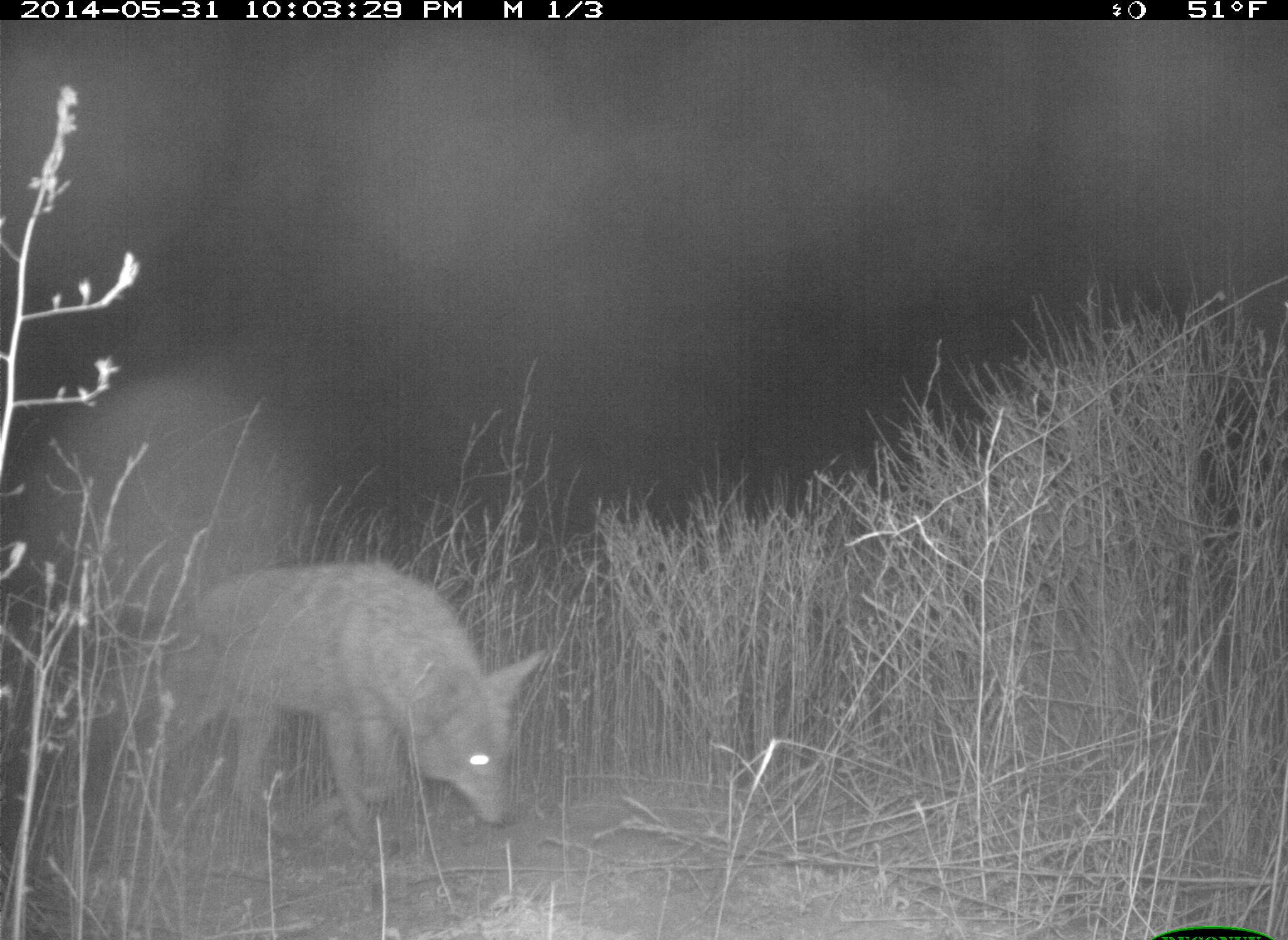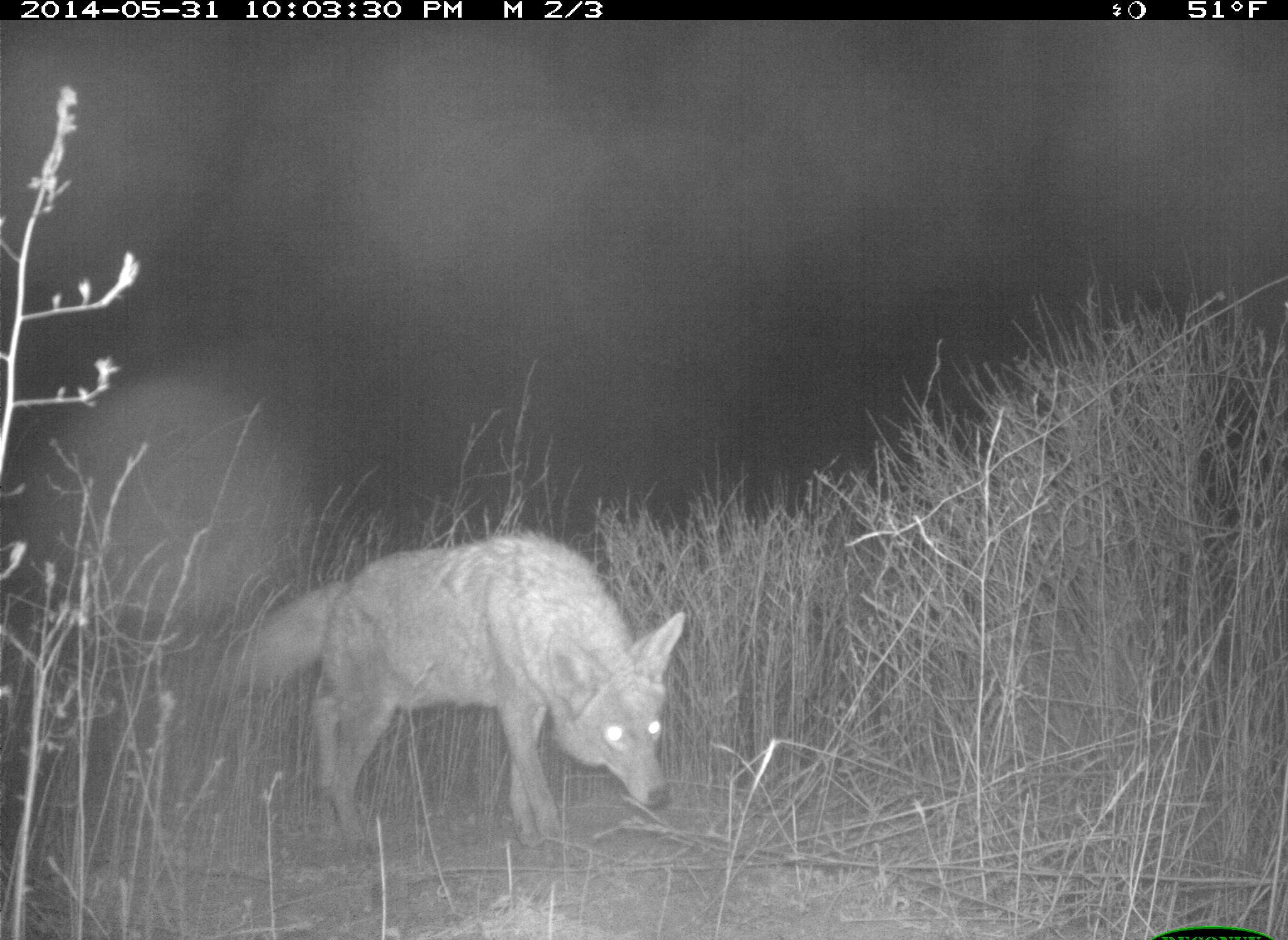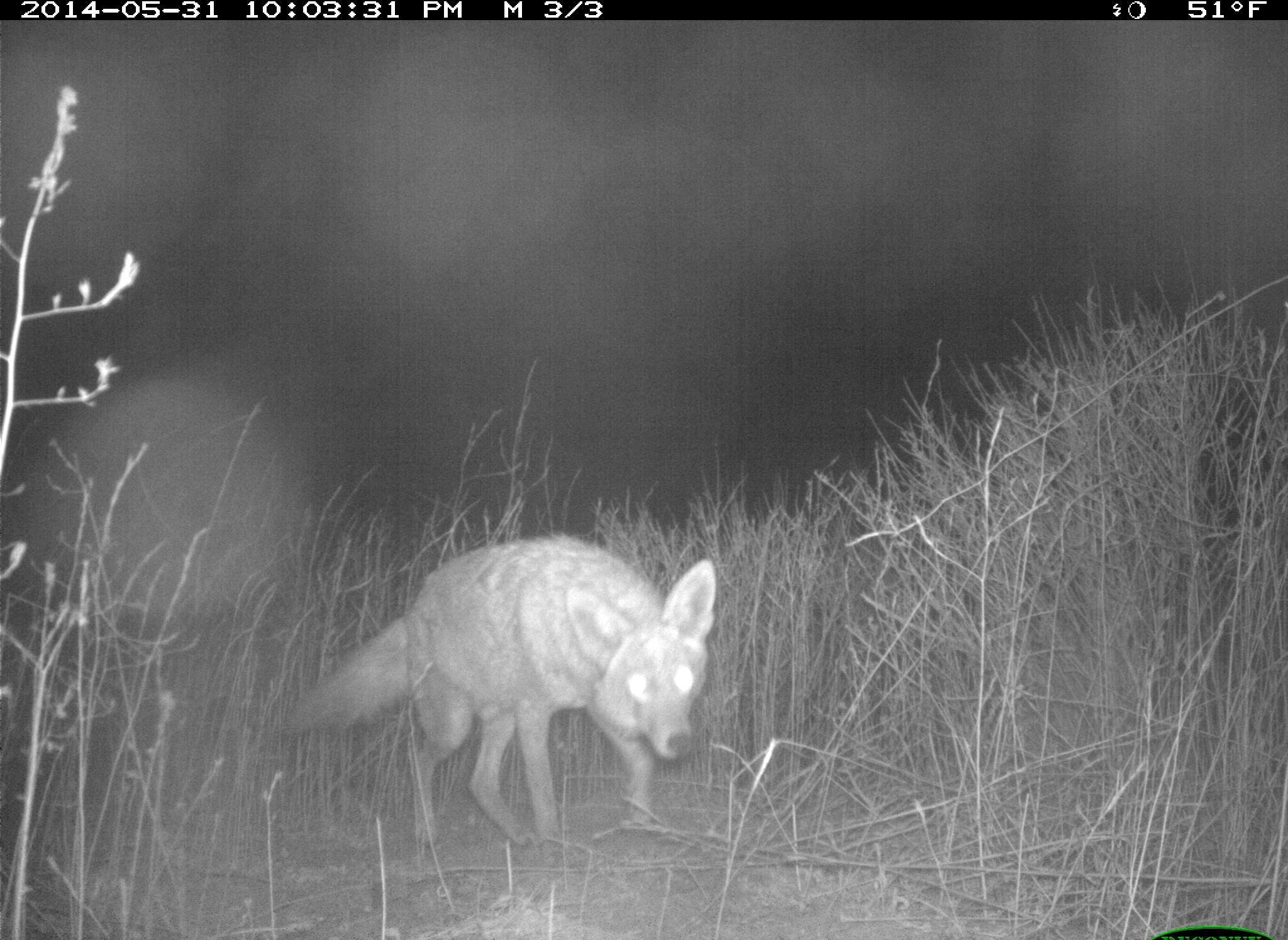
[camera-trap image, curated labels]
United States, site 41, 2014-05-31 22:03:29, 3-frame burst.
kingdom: Animalia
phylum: Chordata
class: Mammalia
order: Carnivora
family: Canidae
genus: Canis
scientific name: Canis latrans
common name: coyote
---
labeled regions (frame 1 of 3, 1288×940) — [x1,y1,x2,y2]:
coyote: [153,560,551,863]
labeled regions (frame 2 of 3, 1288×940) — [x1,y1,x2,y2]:
coyote: [247,533,687,854]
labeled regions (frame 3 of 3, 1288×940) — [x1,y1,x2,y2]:
coyote: [298,535,724,868]